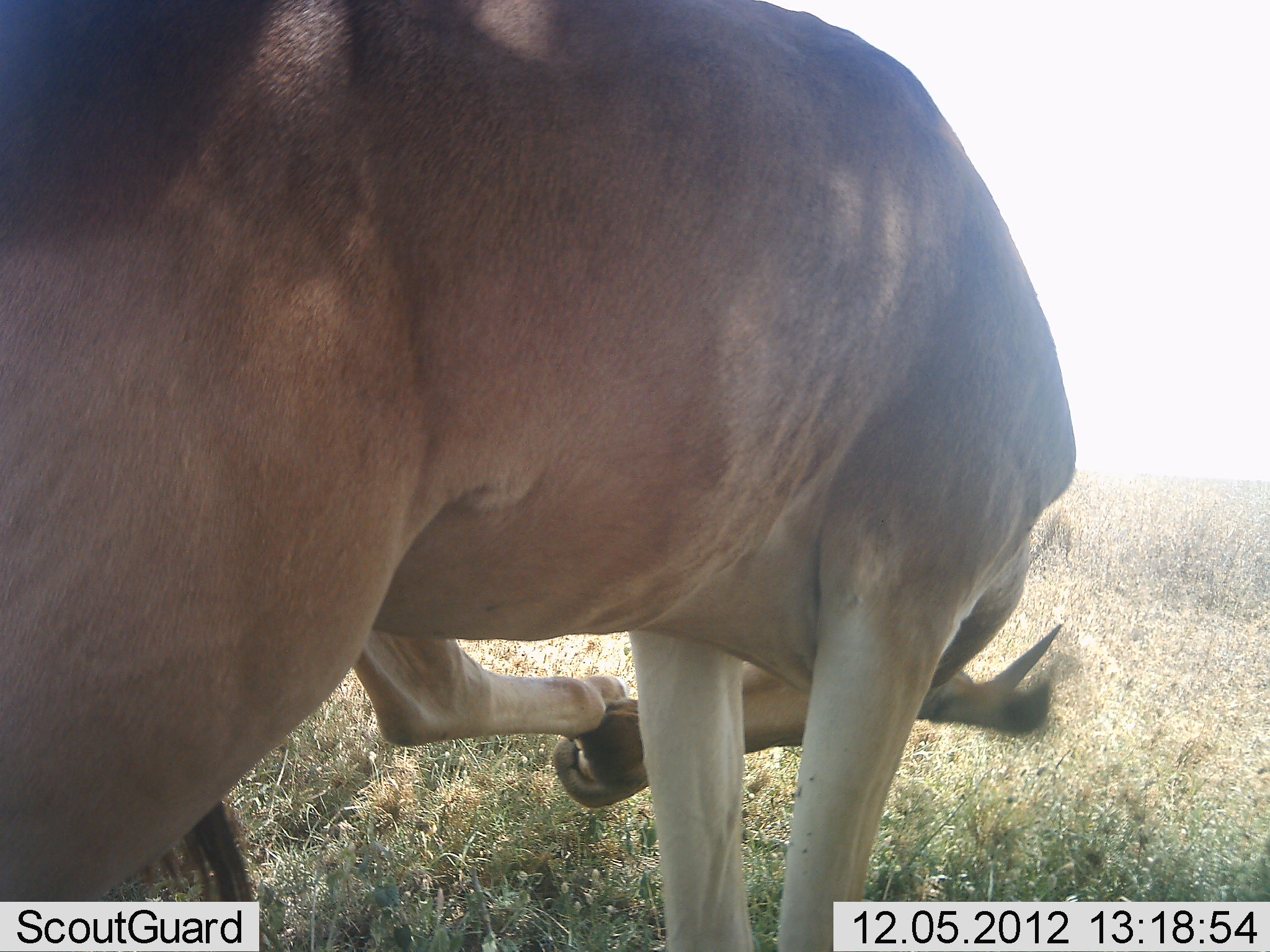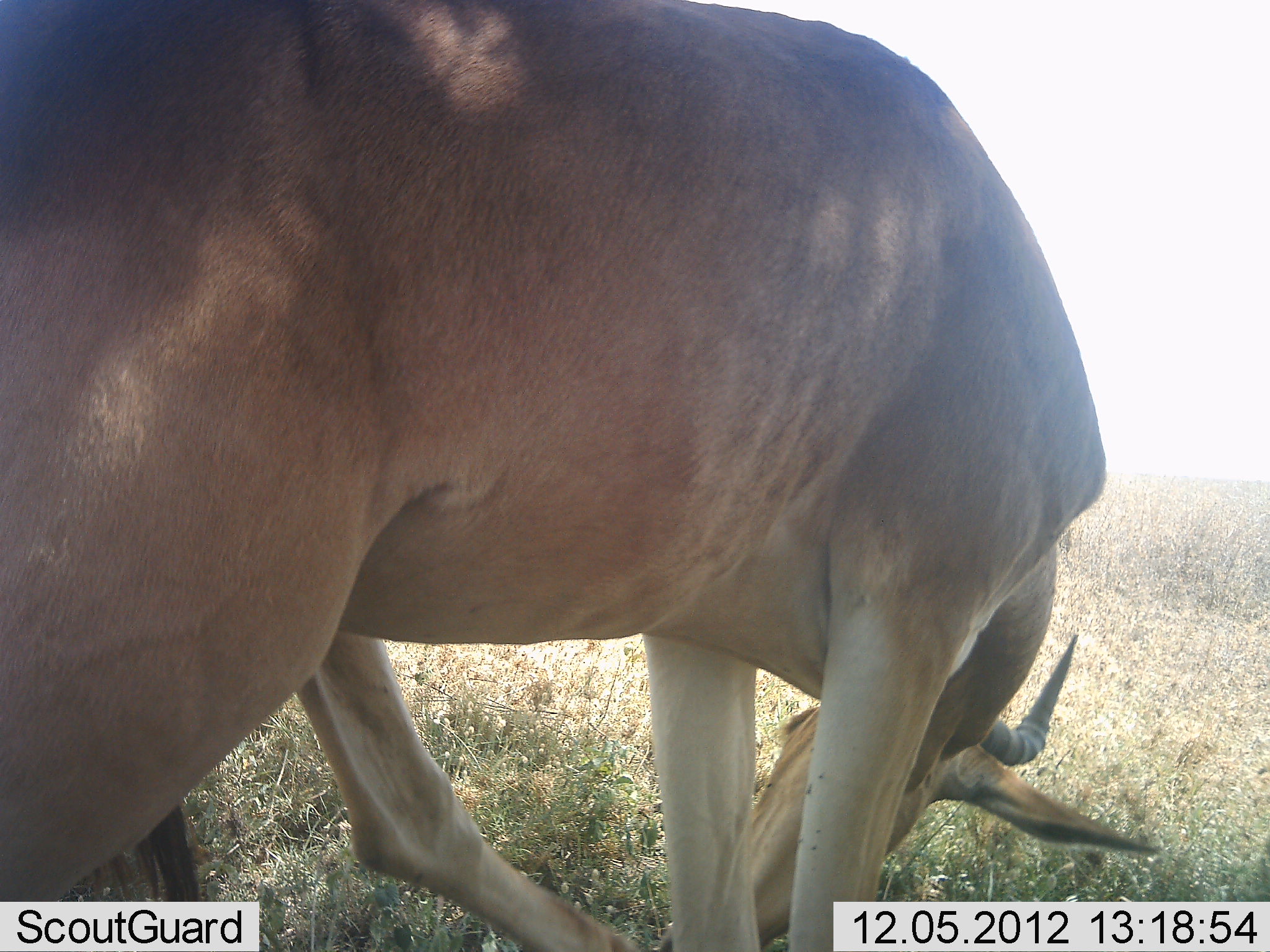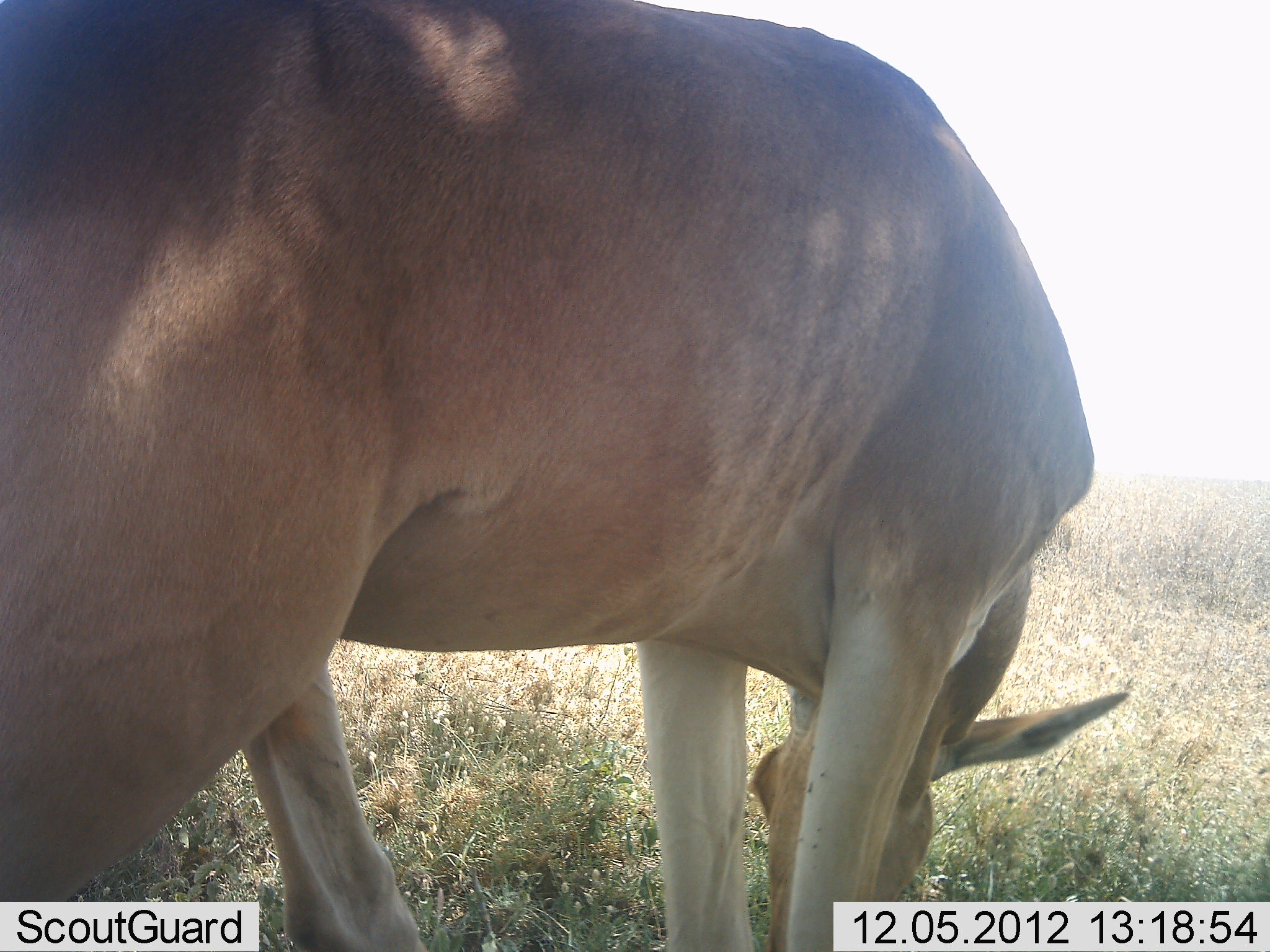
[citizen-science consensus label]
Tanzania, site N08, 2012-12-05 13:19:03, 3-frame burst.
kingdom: Animalia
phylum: Chordata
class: Mammalia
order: Artiodactyla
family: Bovidae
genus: Alcelaphus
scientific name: Alcelaphus buselaphus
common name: hartebeest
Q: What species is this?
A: Hartebeest (Alcelaphus buselaphus).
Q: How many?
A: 1.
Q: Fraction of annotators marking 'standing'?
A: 70%.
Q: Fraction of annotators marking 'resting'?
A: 0%.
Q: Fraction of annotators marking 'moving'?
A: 0%.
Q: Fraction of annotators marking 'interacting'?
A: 0%.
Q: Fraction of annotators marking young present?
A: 0%.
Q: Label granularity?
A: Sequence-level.